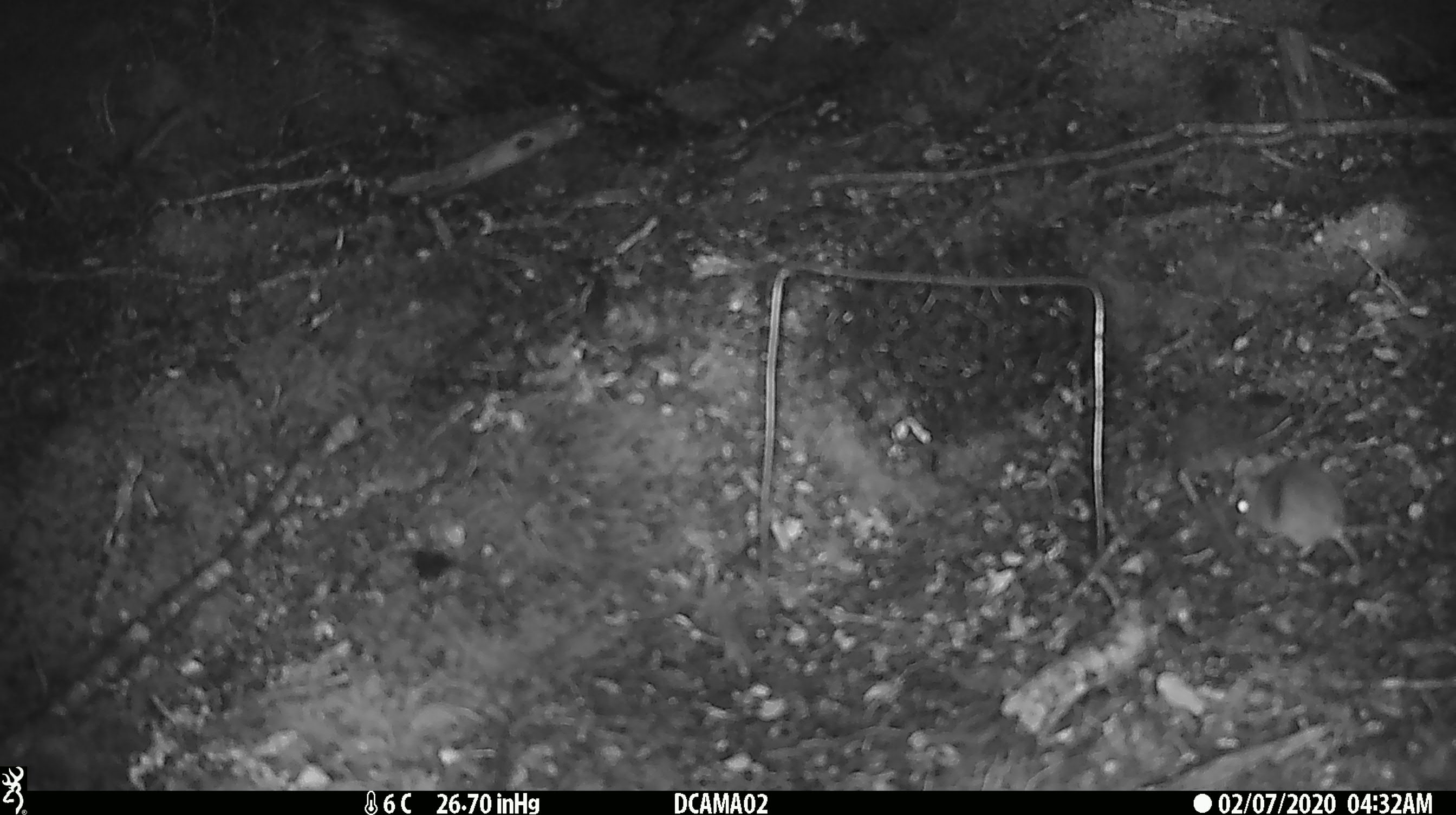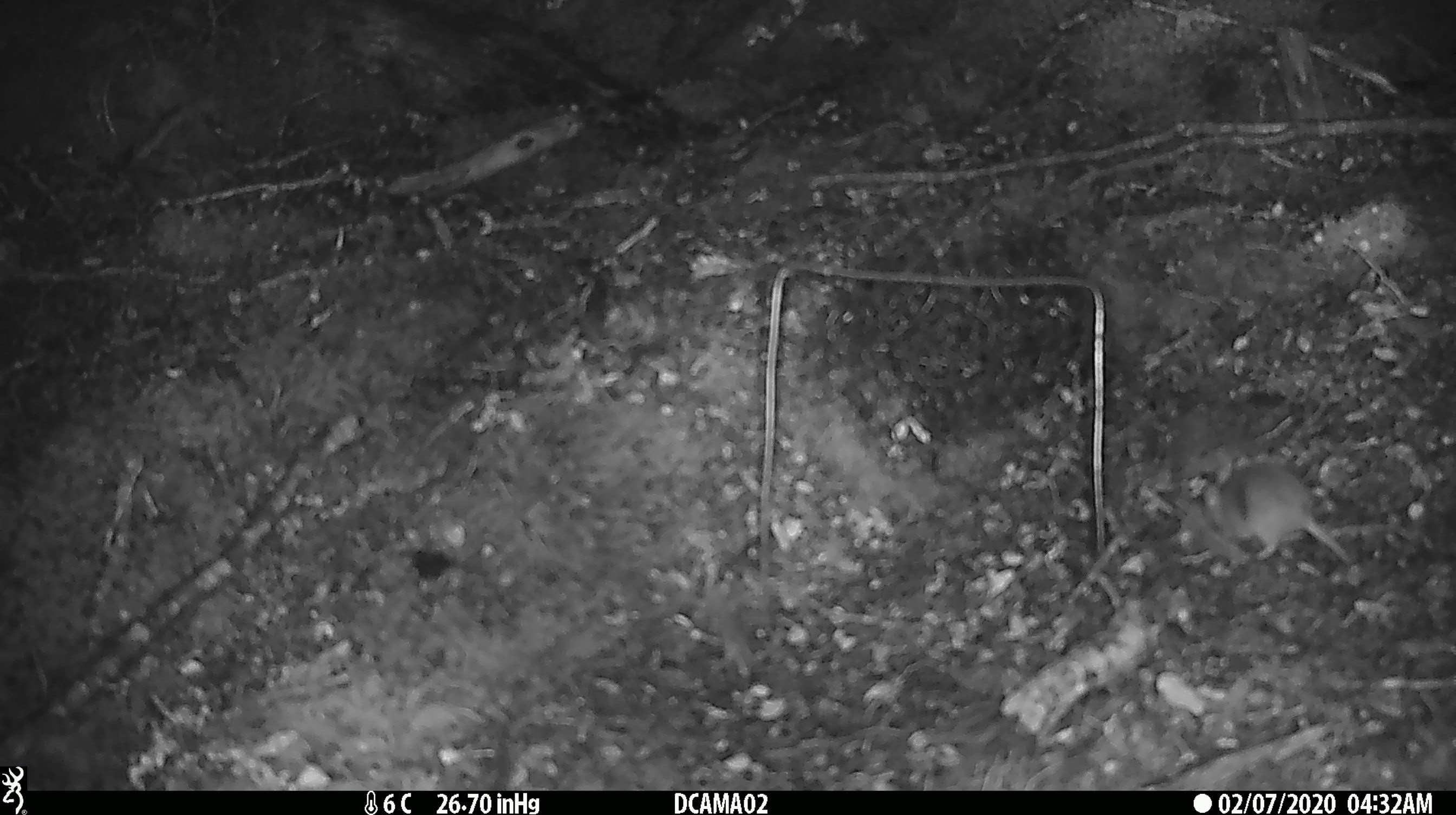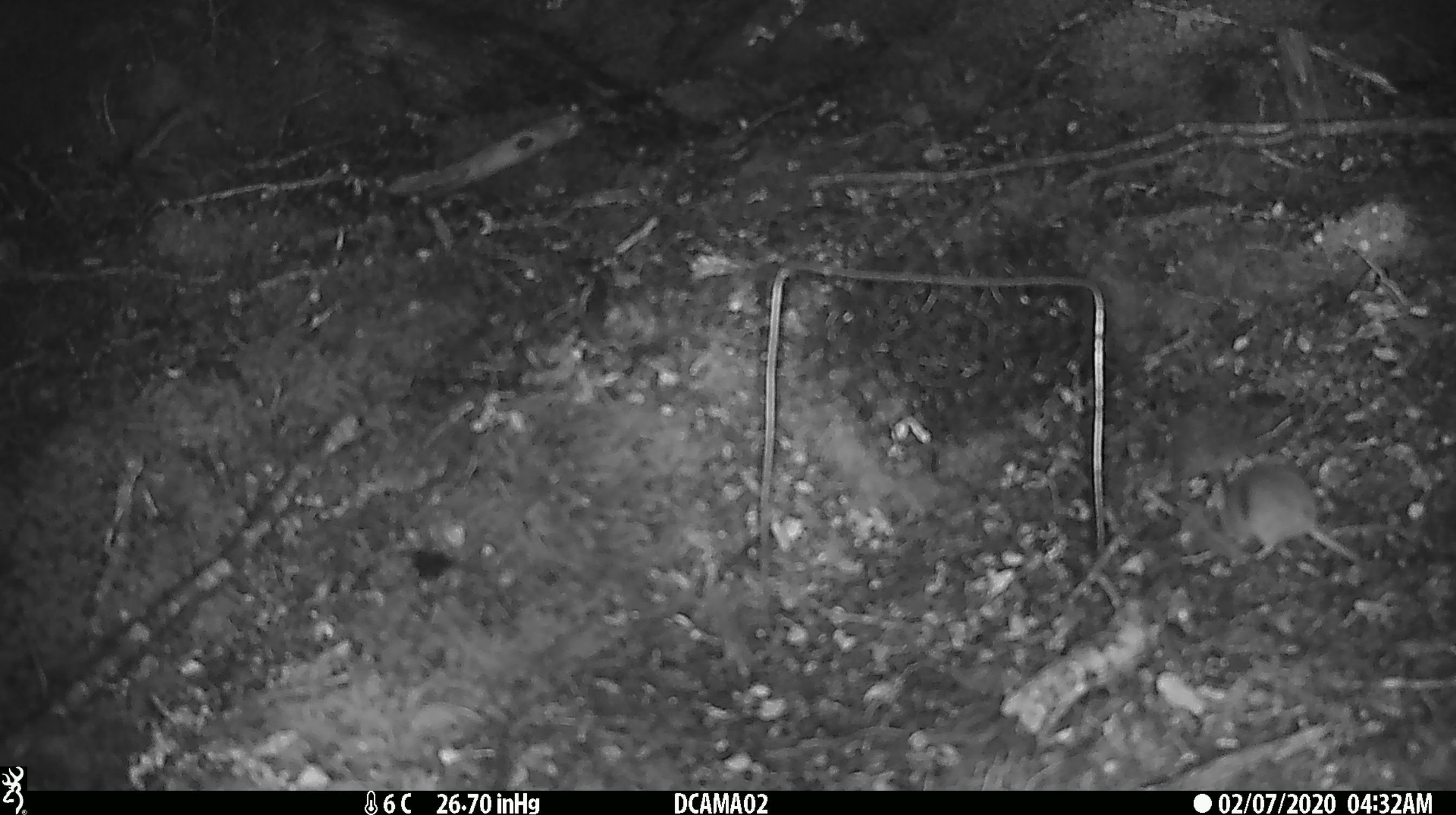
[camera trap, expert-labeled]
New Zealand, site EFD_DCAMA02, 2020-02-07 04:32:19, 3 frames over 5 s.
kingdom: Animalia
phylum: Chordata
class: Mammalia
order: Rodentia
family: Muridae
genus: Mus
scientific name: Mus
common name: mouse